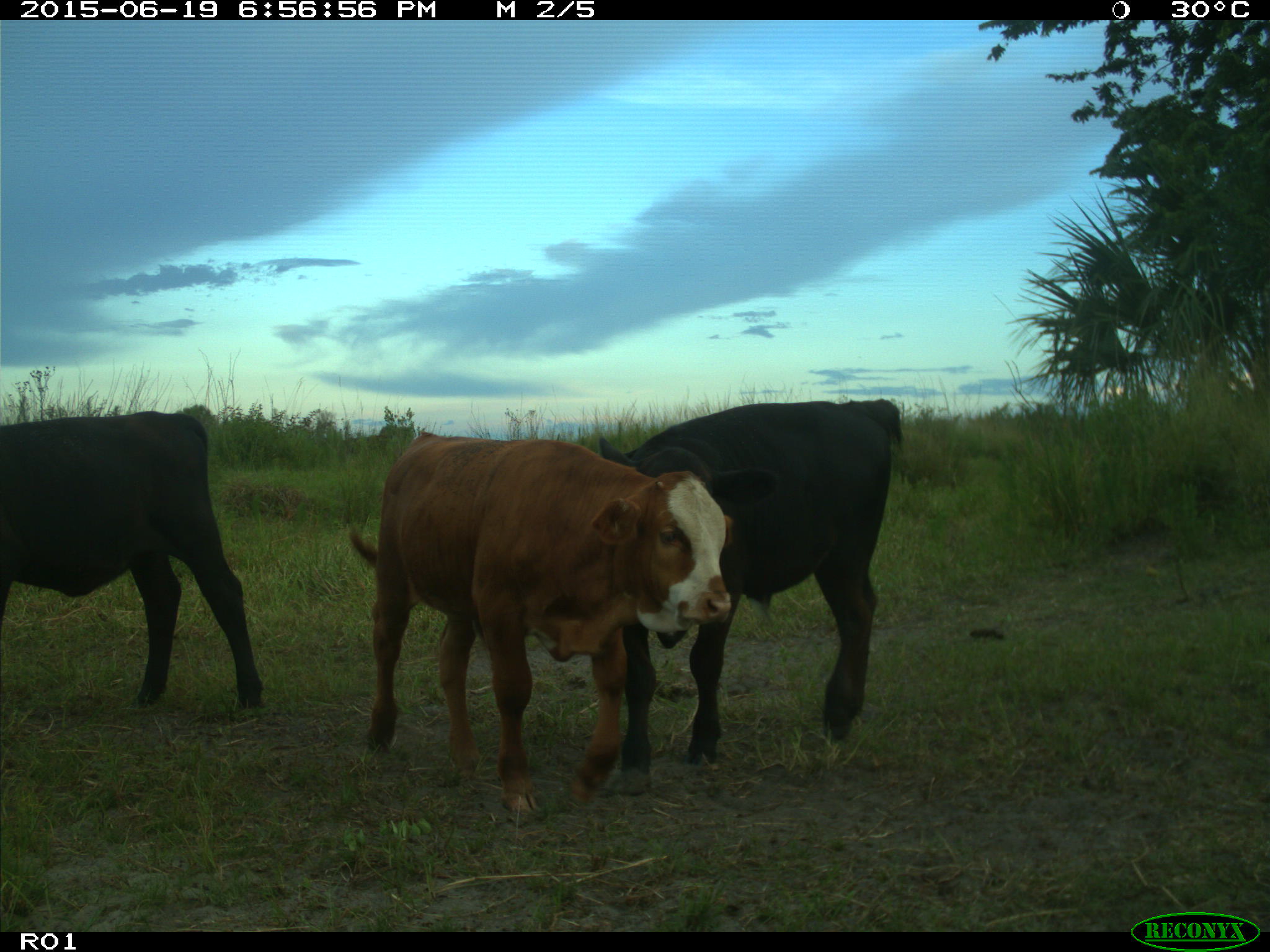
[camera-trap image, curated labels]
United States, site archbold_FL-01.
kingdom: Animalia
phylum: Chordata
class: Mammalia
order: Artiodactyla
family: Bovidae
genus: Bos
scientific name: Bos taurus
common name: domestic cow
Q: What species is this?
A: Bos taurus (domestic cow).